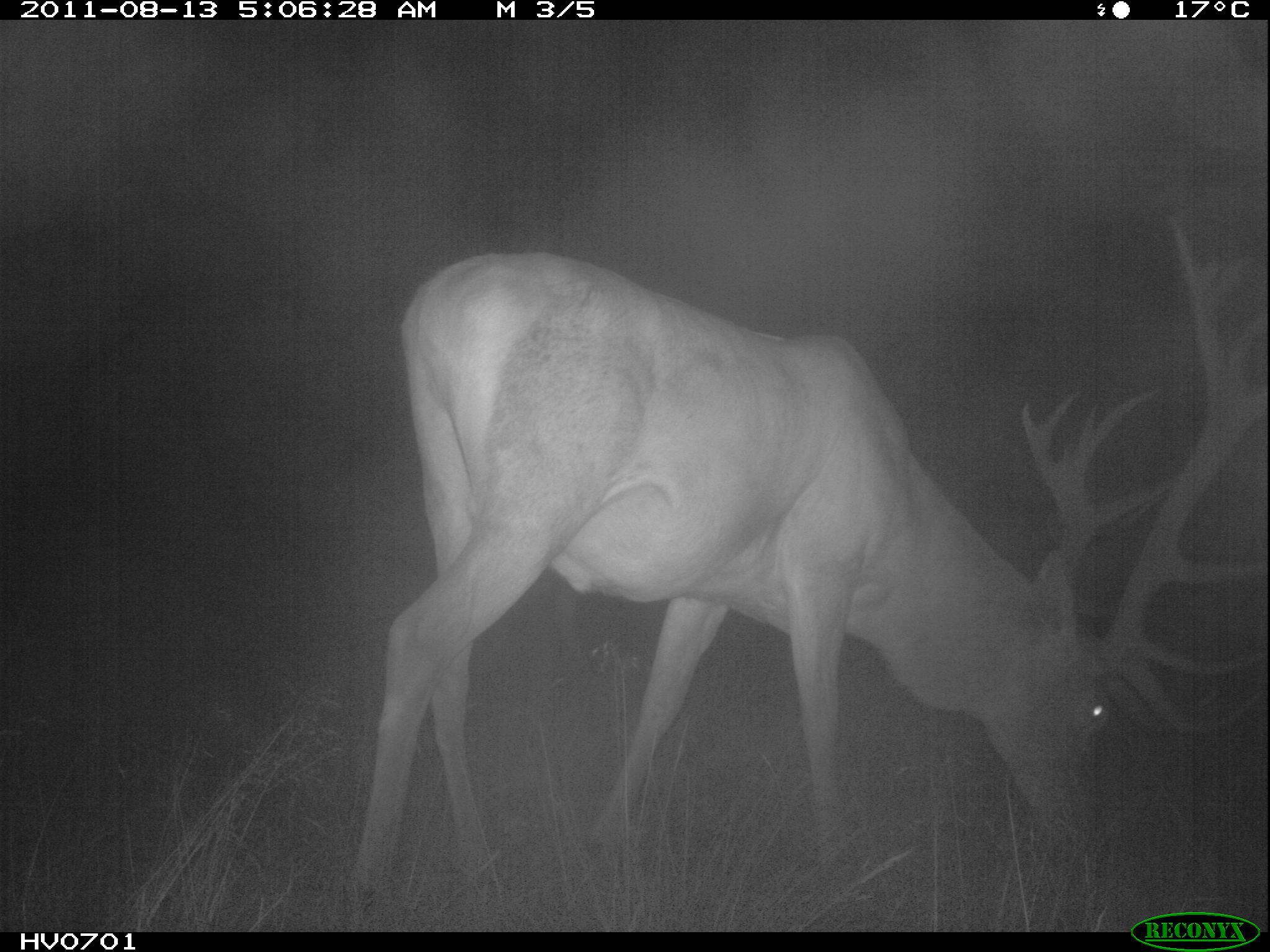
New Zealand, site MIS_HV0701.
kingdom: Animalia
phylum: Chordata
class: Mammalia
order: Artiodactyla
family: Cervidae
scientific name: Cervidae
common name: deer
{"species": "deer (Cervidae)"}